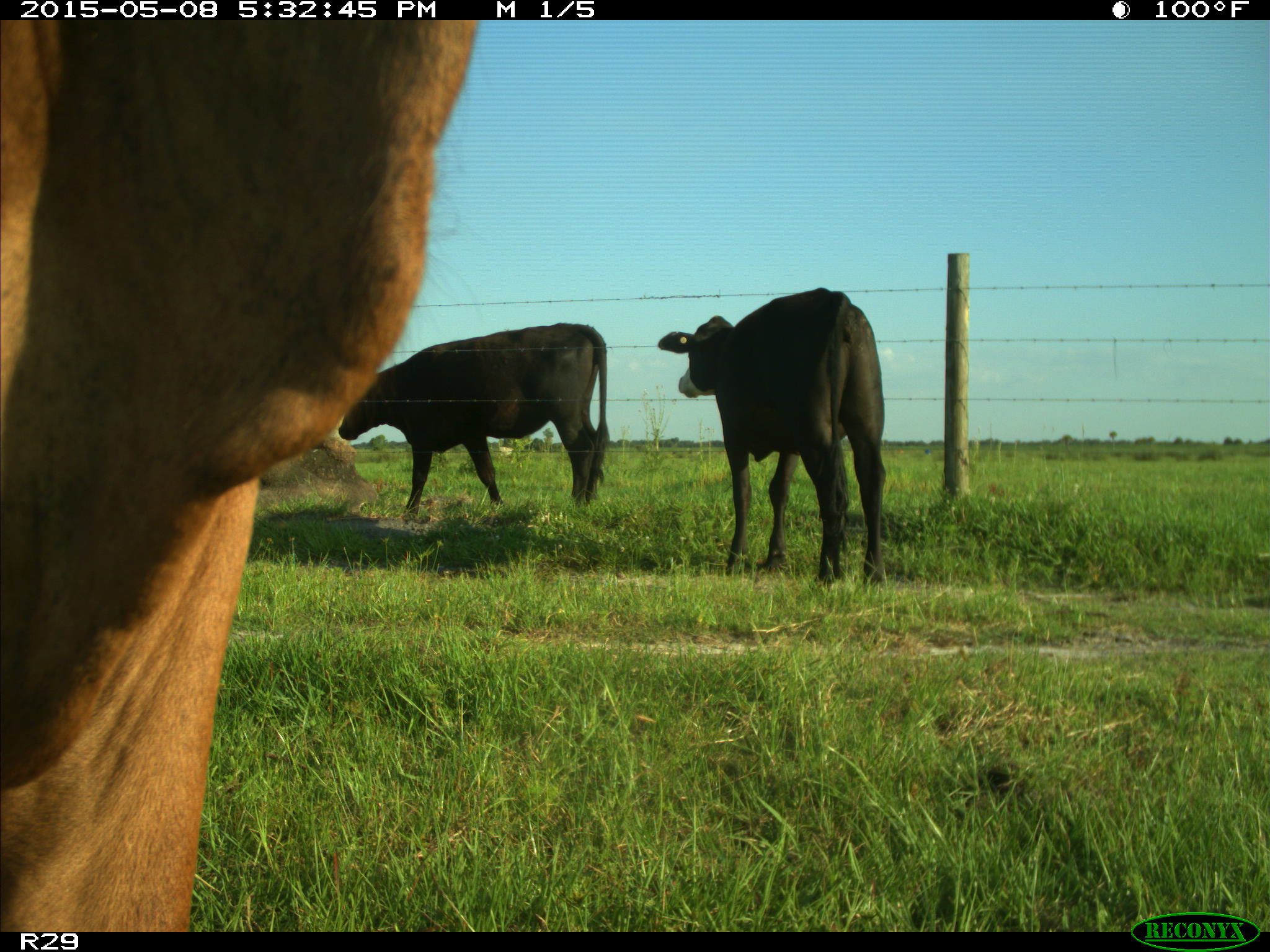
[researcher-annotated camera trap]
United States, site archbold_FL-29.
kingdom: Animalia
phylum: Chordata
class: Mammalia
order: Artiodactyla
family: Bovidae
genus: Bos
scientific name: Bos taurus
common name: domestic cow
Bos taurus (domestic cow).